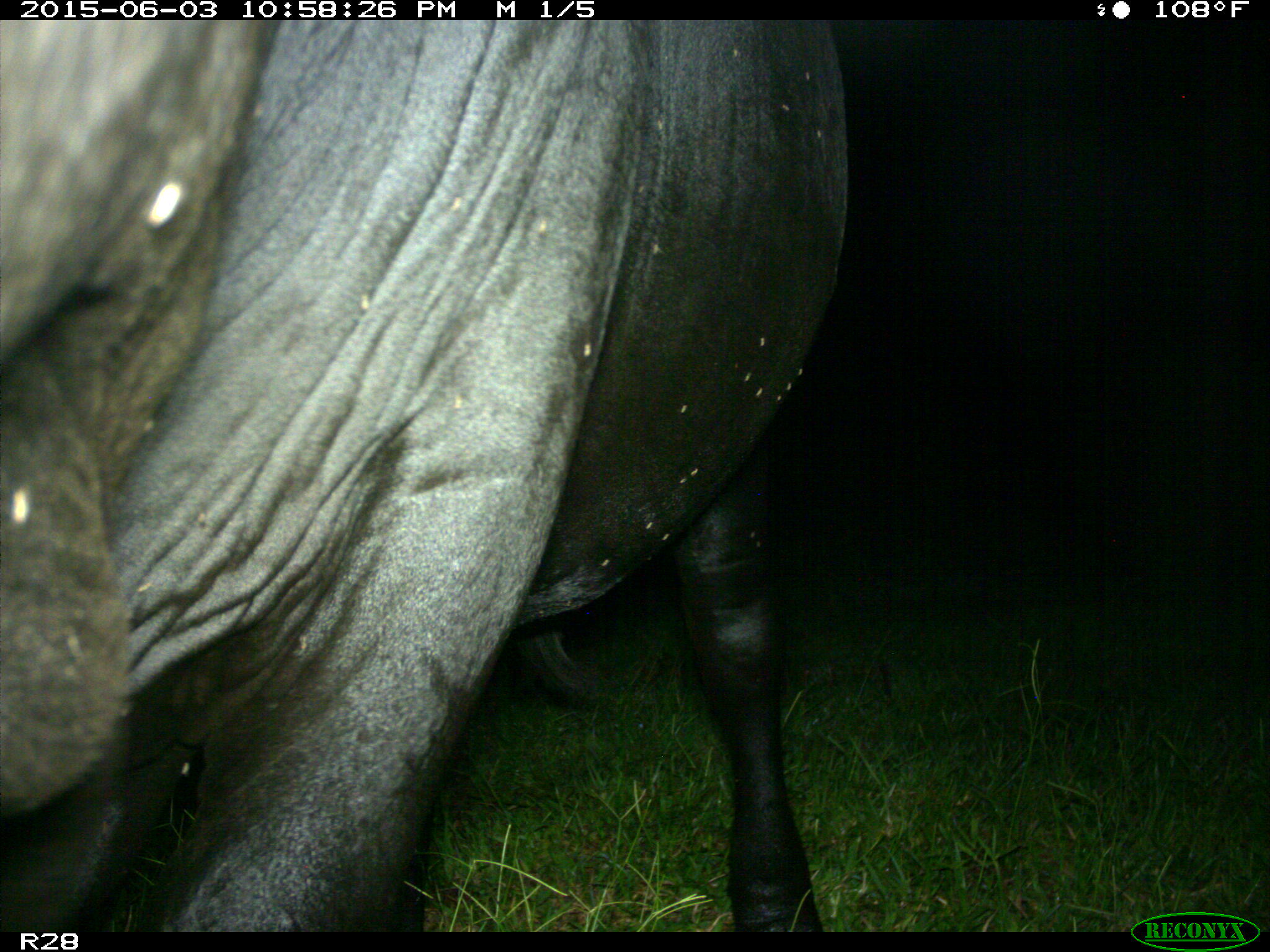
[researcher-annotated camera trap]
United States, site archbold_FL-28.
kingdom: Animalia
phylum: Chordata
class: Mammalia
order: Artiodactyla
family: Bovidae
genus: Bos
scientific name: Bos taurus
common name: domestic cow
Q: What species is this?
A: Bos taurus (domestic cow).